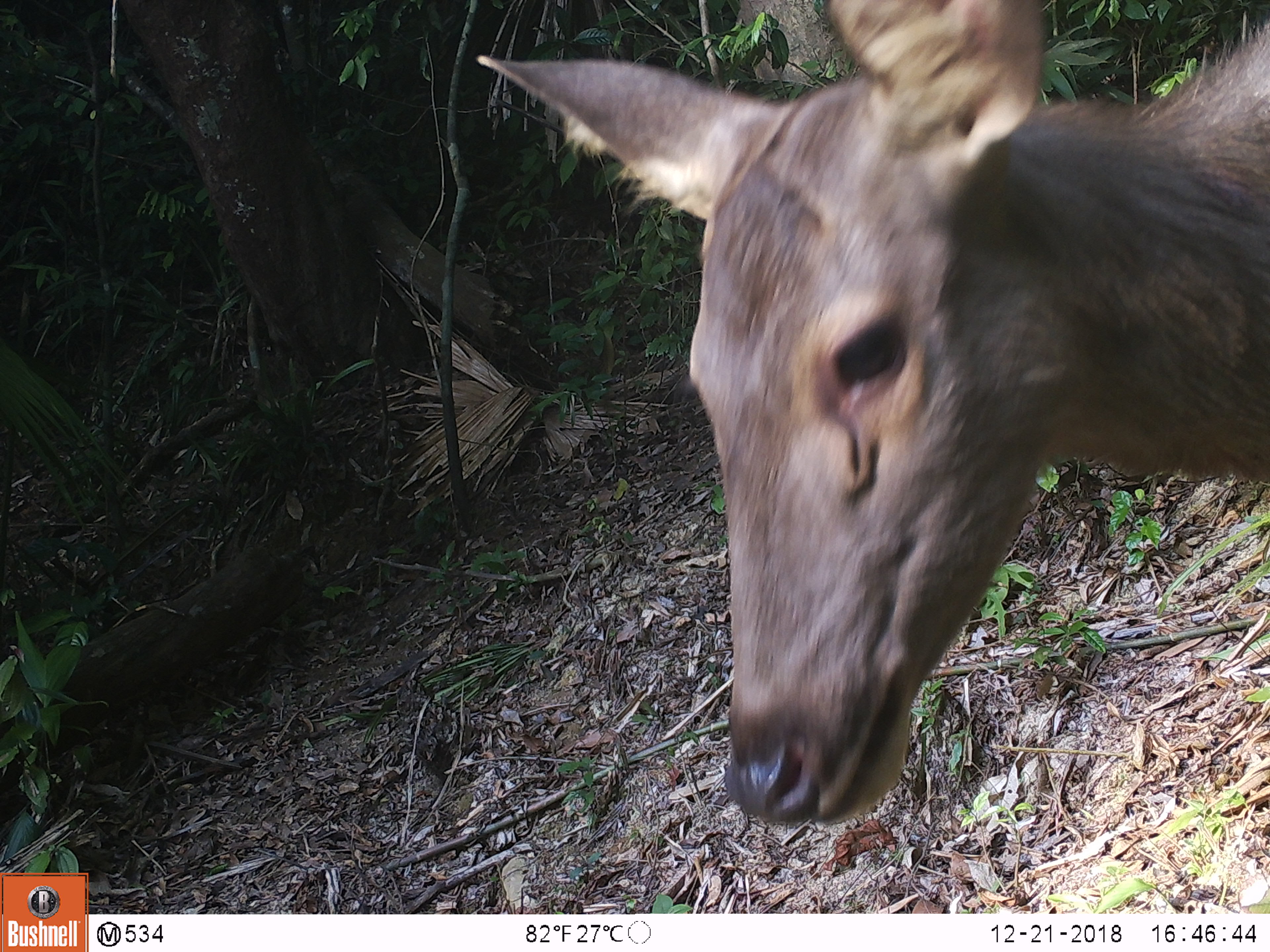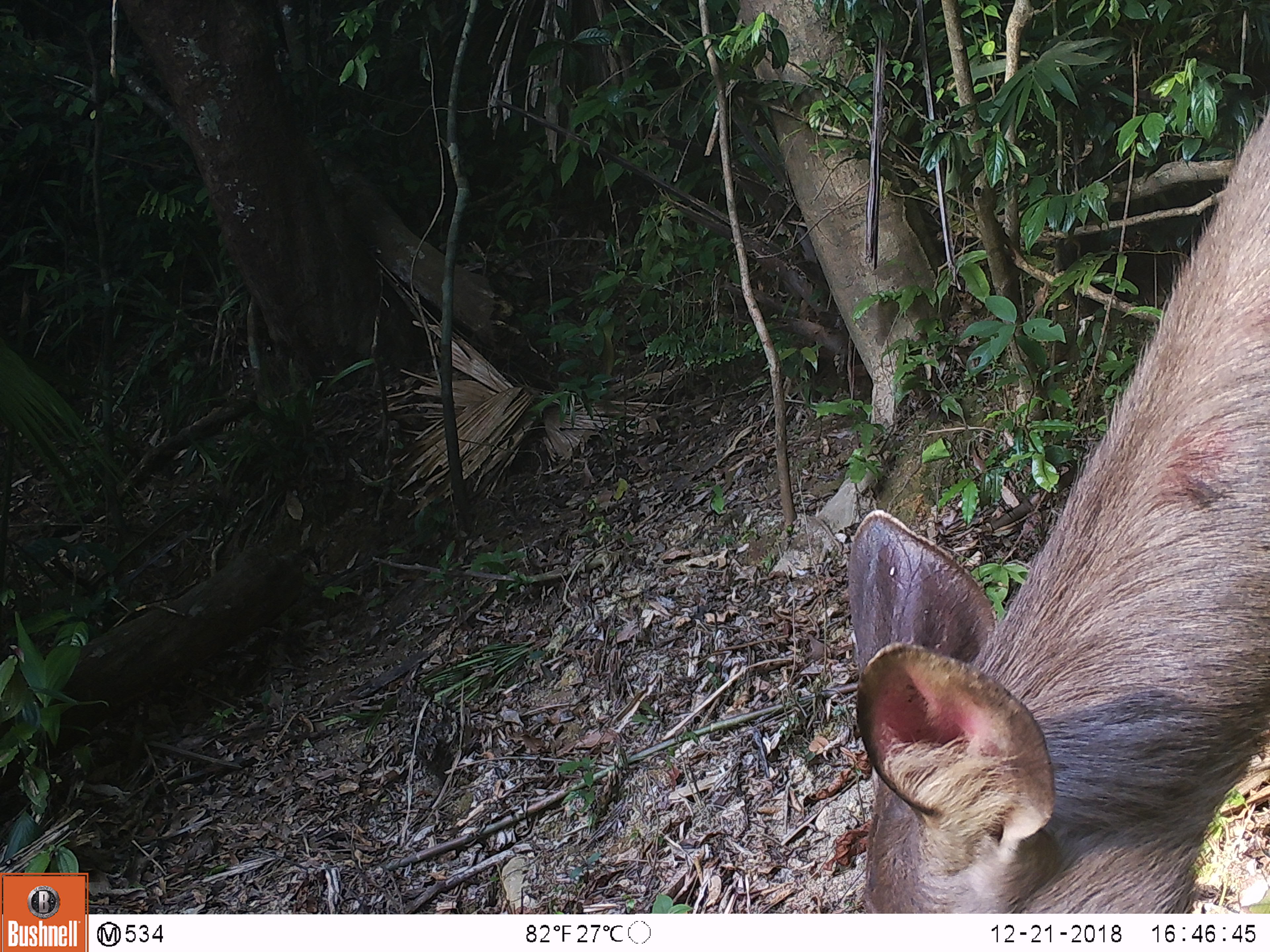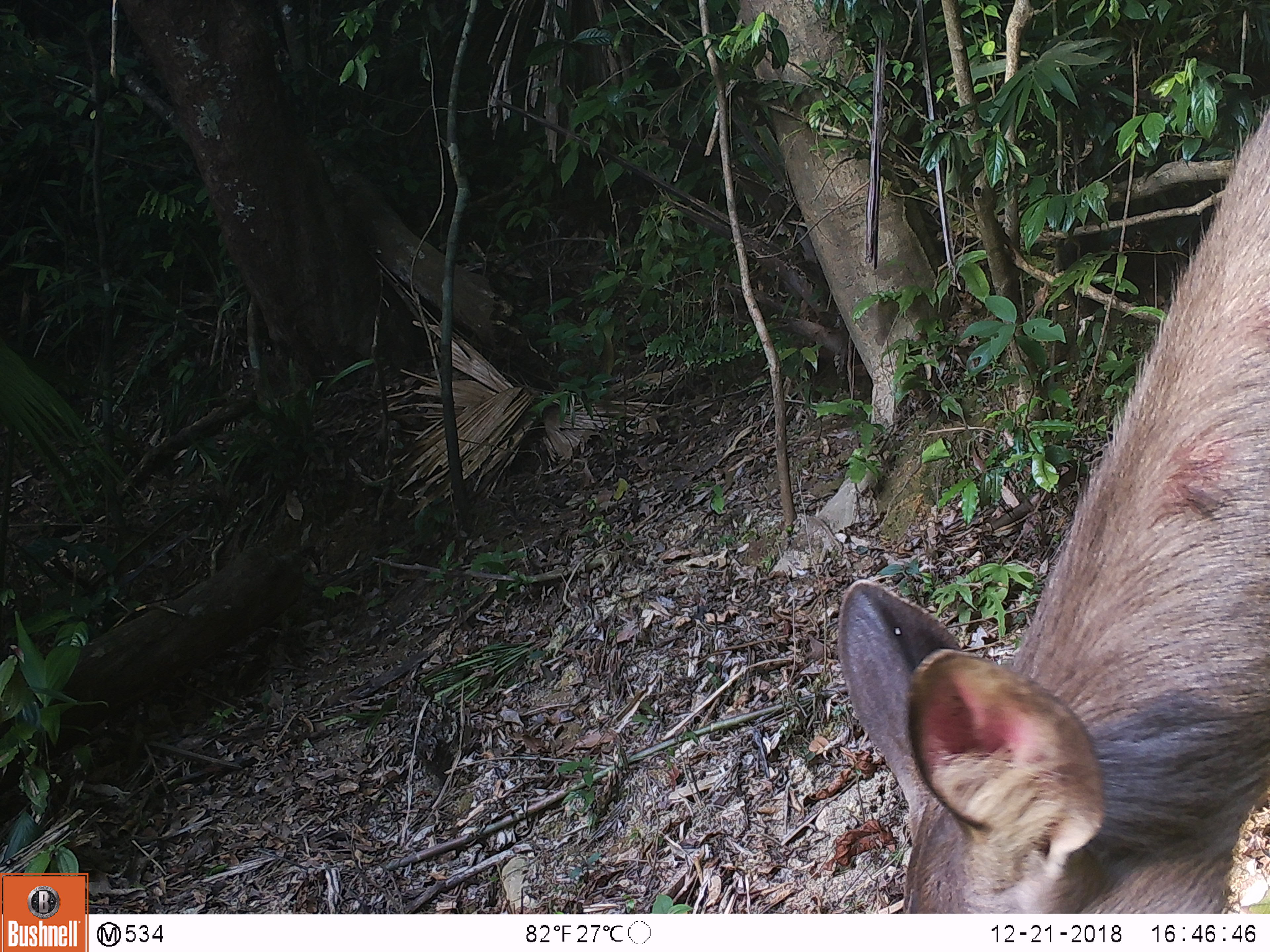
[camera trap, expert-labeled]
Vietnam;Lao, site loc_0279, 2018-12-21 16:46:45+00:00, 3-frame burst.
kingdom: Animalia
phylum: Chordata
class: Mammalia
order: Artiodactyla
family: Cervidae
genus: Rusa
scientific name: Rusa unicolor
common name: sambar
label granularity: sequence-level